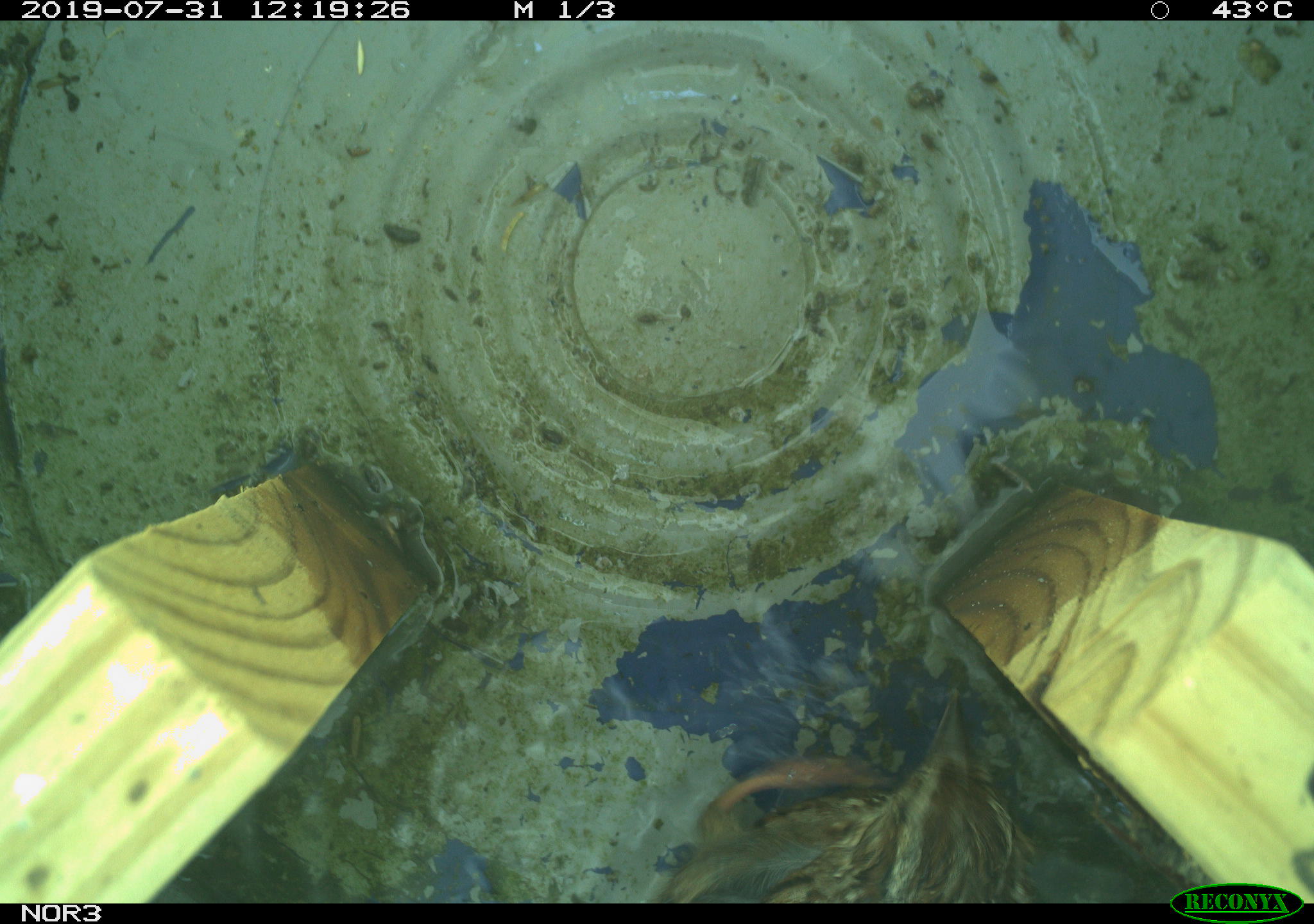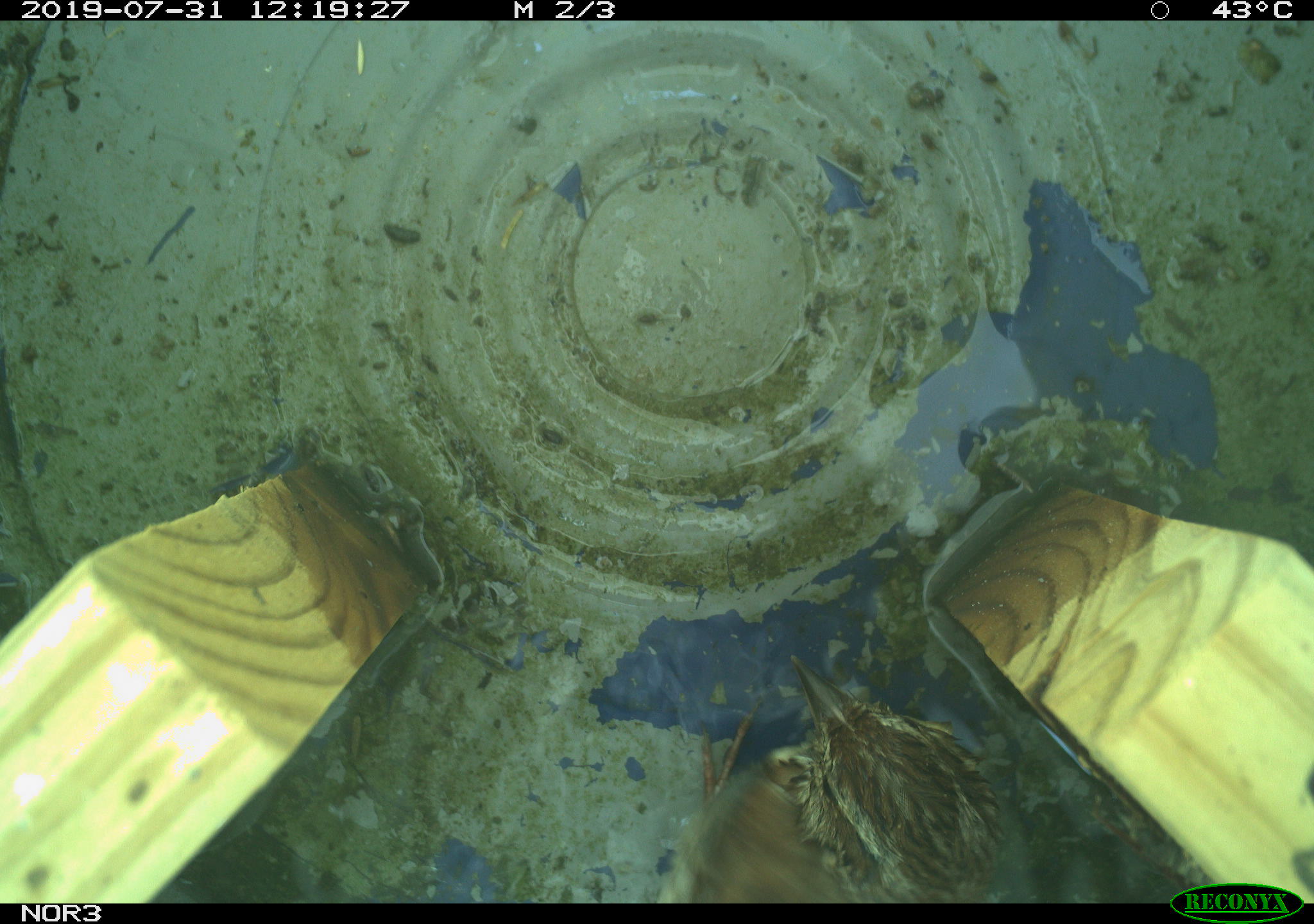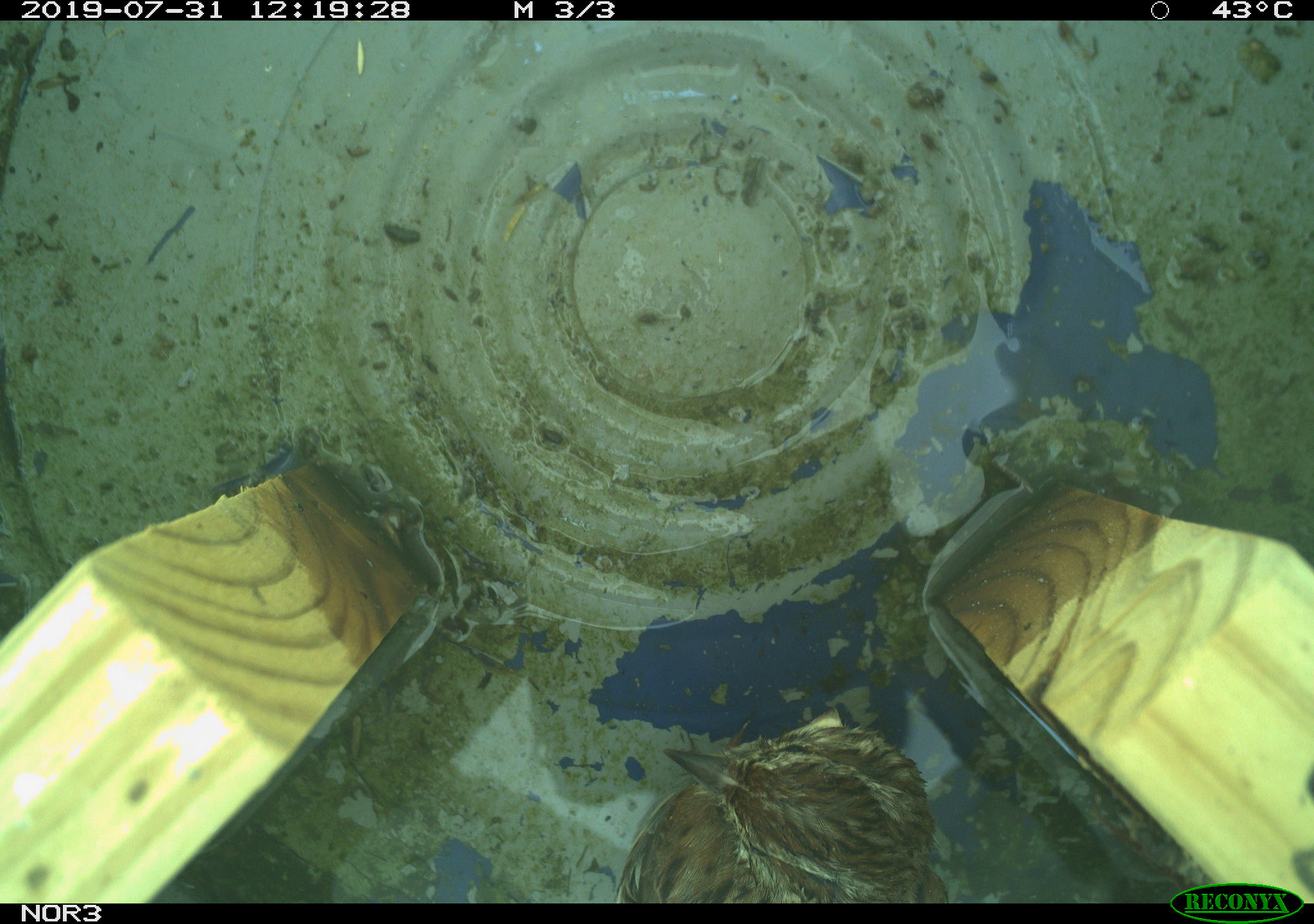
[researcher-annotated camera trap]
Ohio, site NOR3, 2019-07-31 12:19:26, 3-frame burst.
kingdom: Animalia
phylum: Chordata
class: Aves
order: Passeriformes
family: Passerellidae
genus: Melospiza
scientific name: Melospiza melodia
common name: song sparrow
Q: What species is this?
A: Song sparrow (Melospiza melodia).